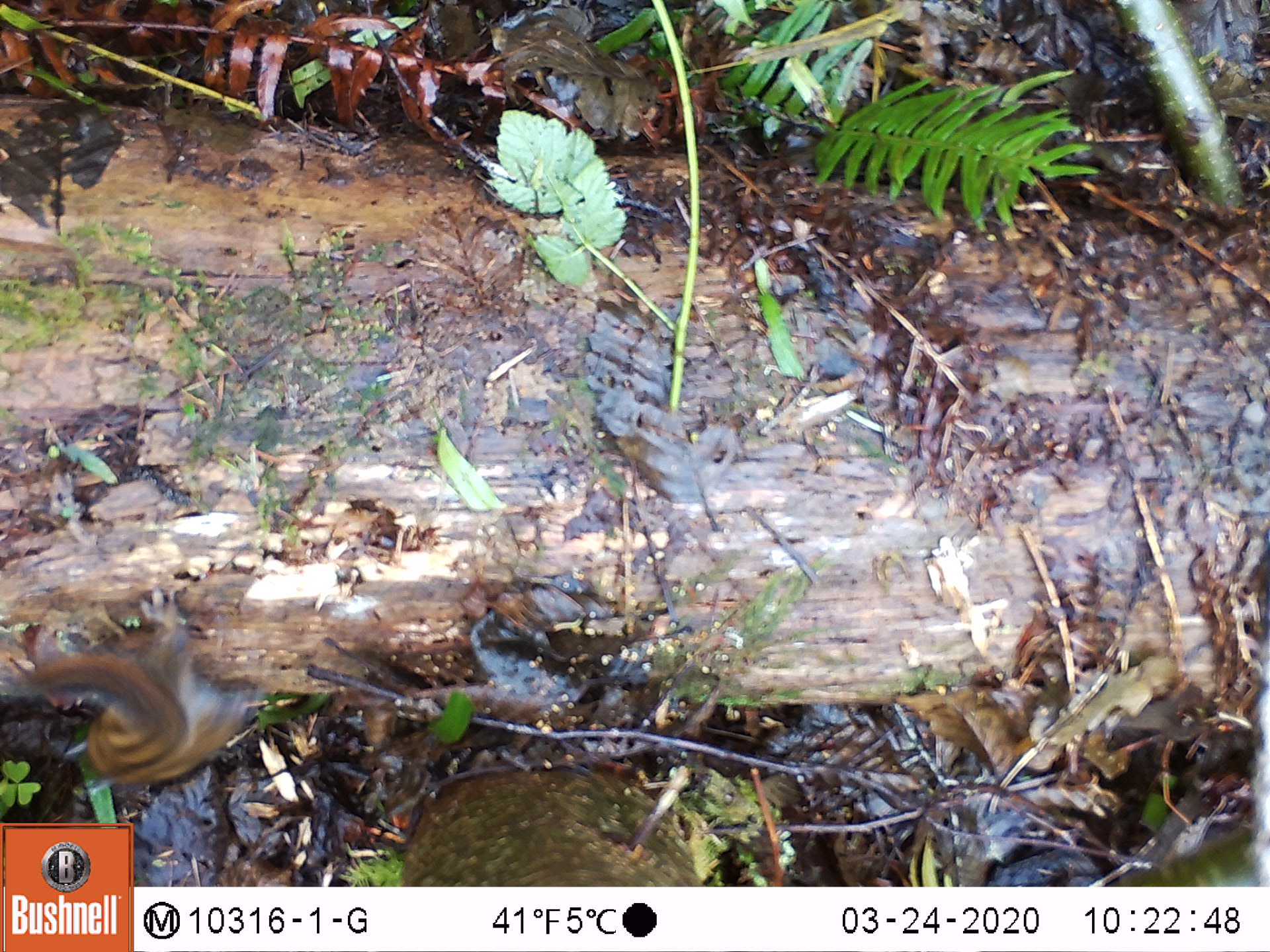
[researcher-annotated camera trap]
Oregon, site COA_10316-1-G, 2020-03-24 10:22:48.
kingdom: Animalia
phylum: Chordata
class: Mammalia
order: Rodentia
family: Sciuridae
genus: Neotamias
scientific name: Neotamias townsendii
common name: townsend's chipmunk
Townsend's chipmunk (Neotamias townsendii).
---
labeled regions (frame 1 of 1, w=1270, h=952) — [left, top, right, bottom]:
townsend's chipmunk: [11, 633, 261, 798]